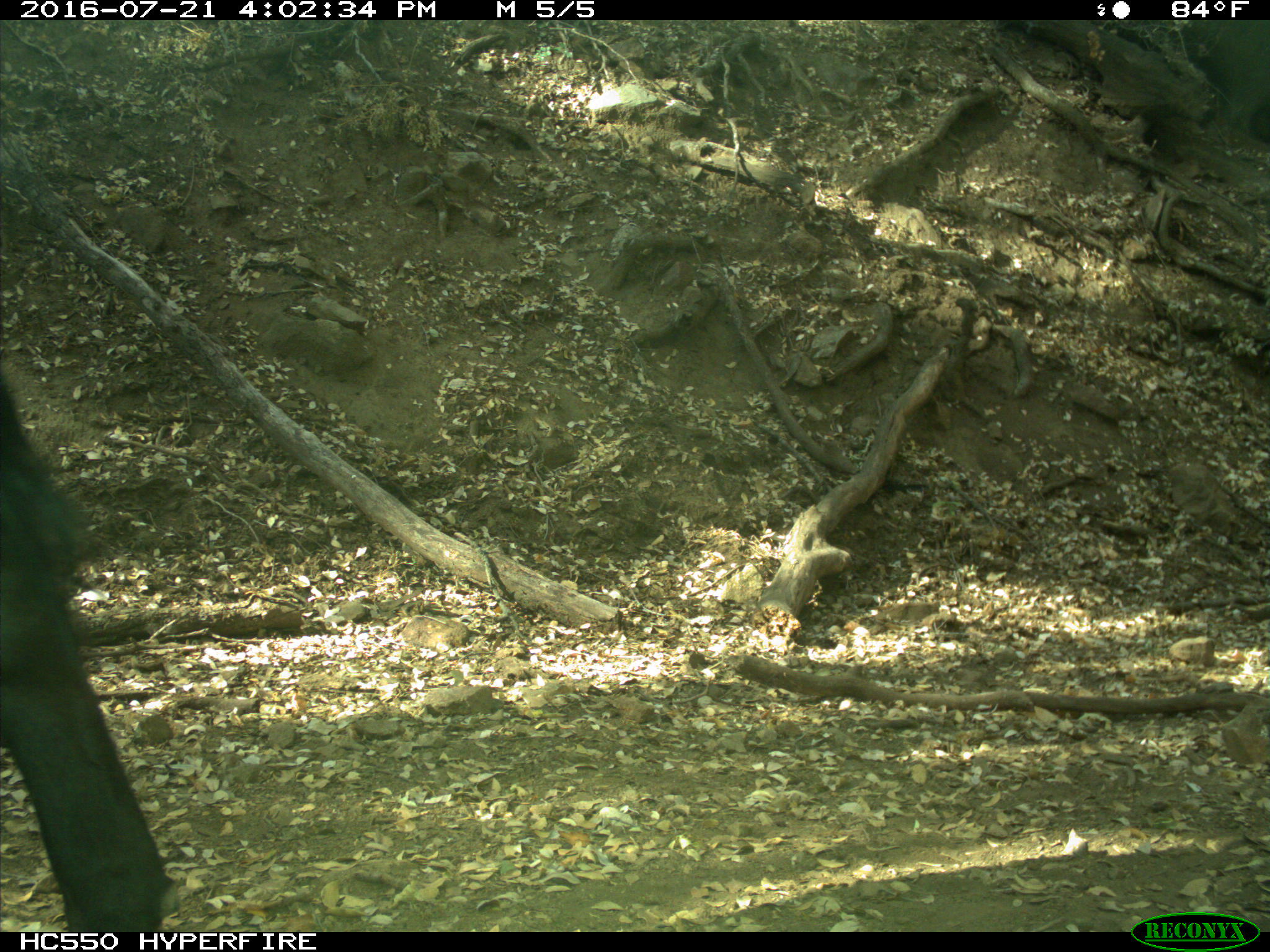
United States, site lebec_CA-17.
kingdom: Animalia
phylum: Chordata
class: Mammalia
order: Artiodactyla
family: Bovidae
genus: Bos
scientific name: Bos taurus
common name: domestic cow